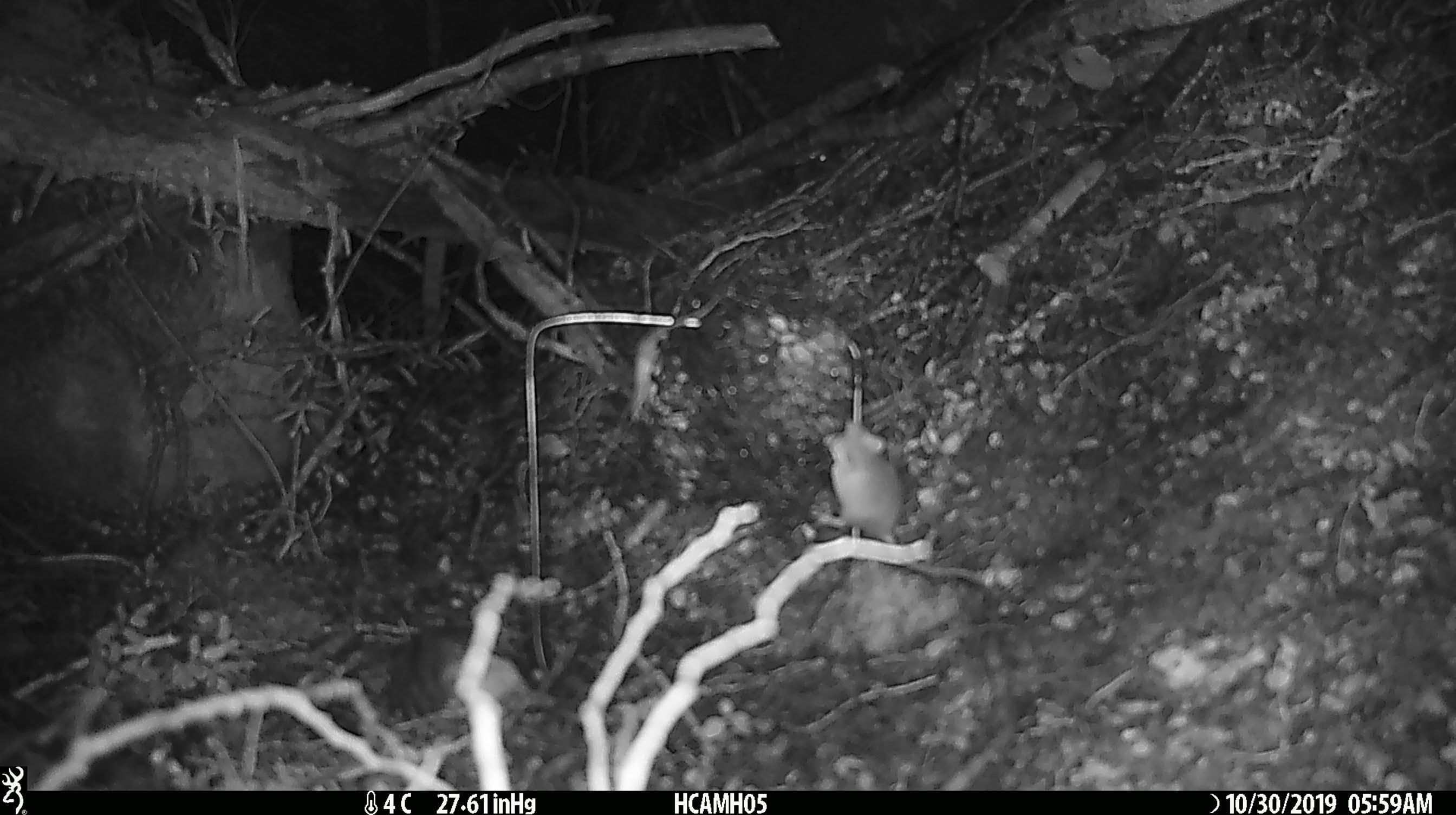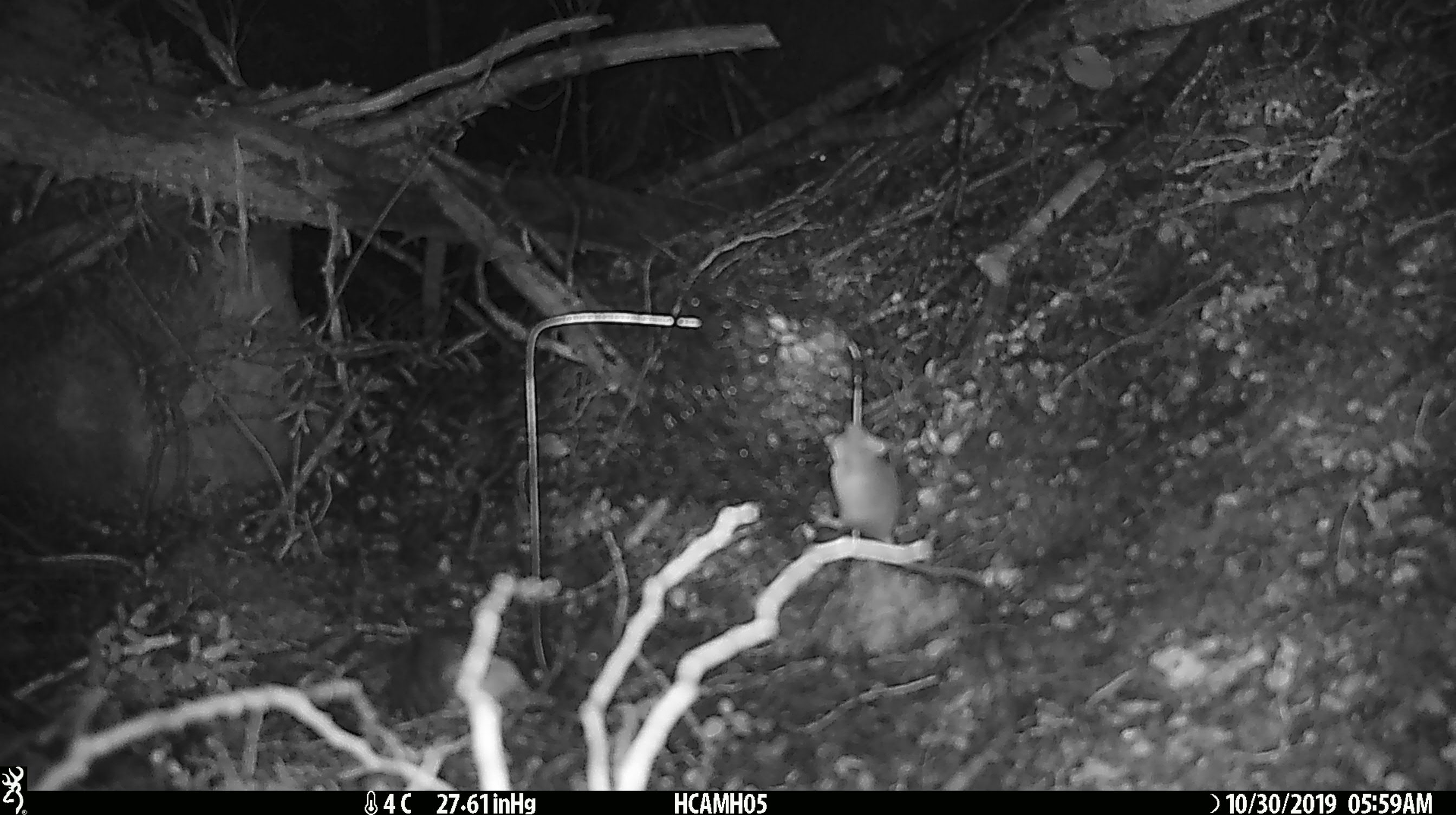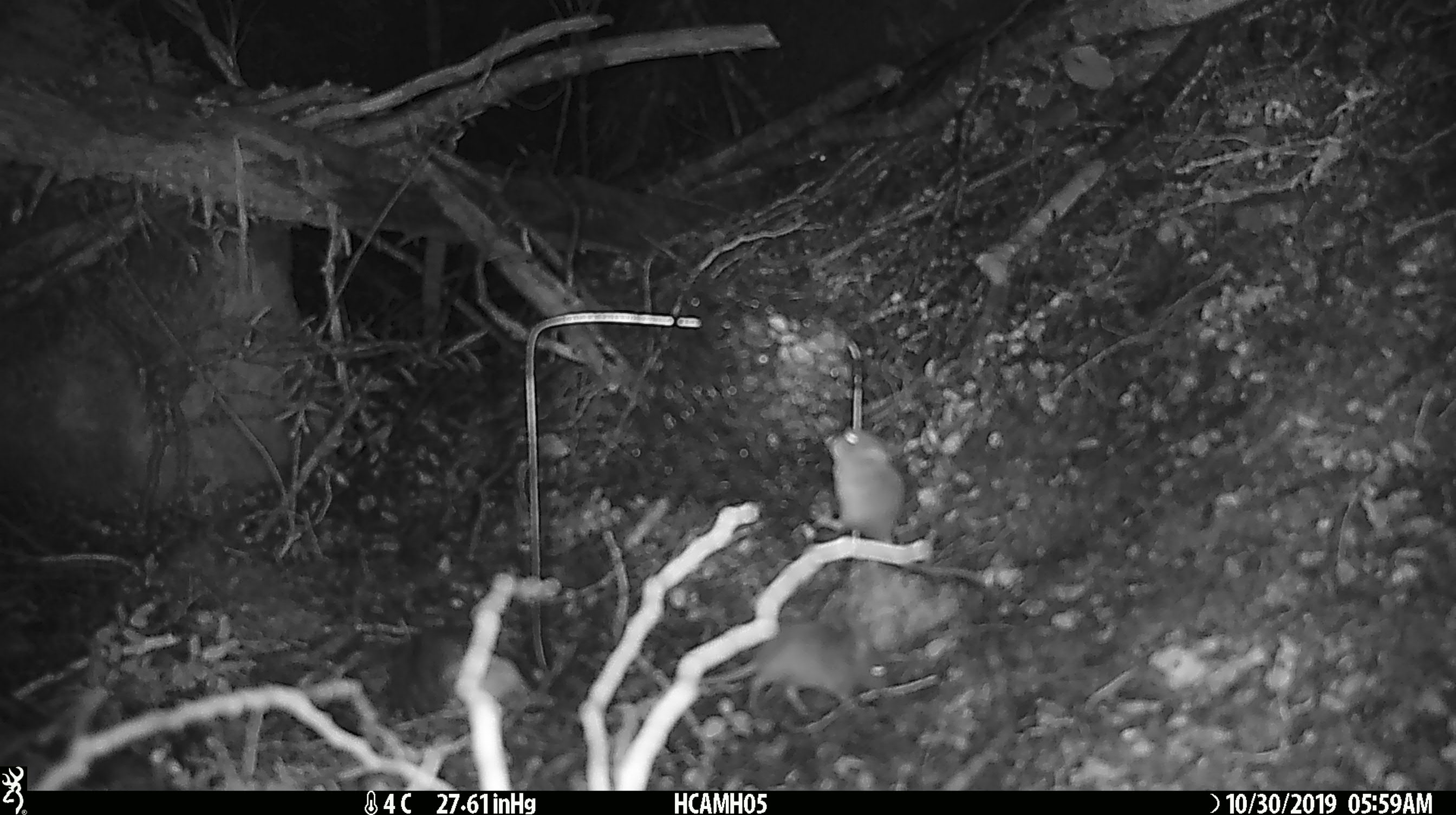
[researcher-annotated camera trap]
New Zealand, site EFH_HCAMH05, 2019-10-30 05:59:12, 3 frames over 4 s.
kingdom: Animalia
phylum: Chordata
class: Mammalia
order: Rodentia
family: Muridae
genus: Mus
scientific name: Mus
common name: mouse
Mouse (Mus).